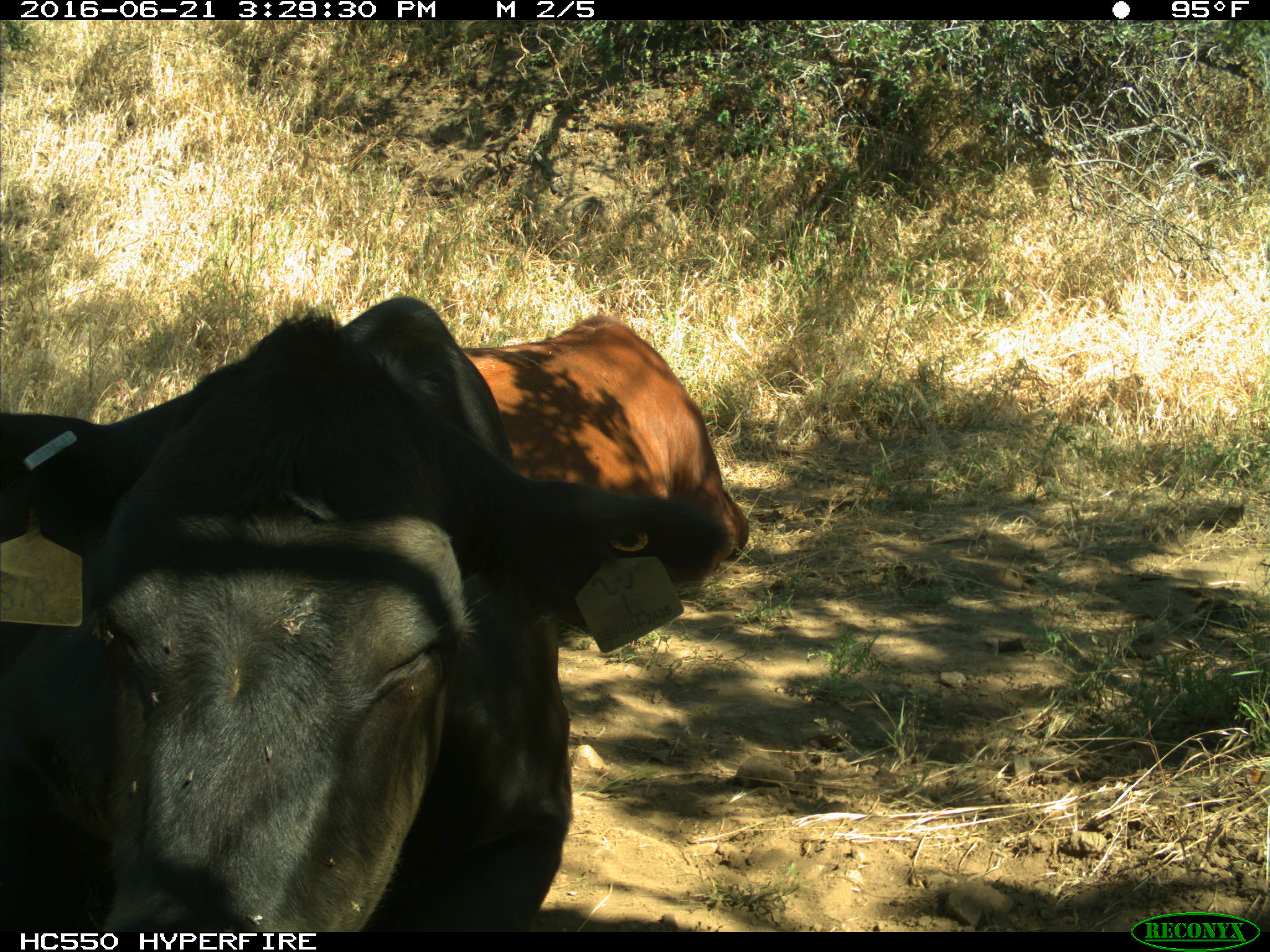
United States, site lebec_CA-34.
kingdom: Animalia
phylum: Chordata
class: Mammalia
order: Artiodactyla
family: Bovidae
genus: Bos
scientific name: Bos taurus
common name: domestic cow